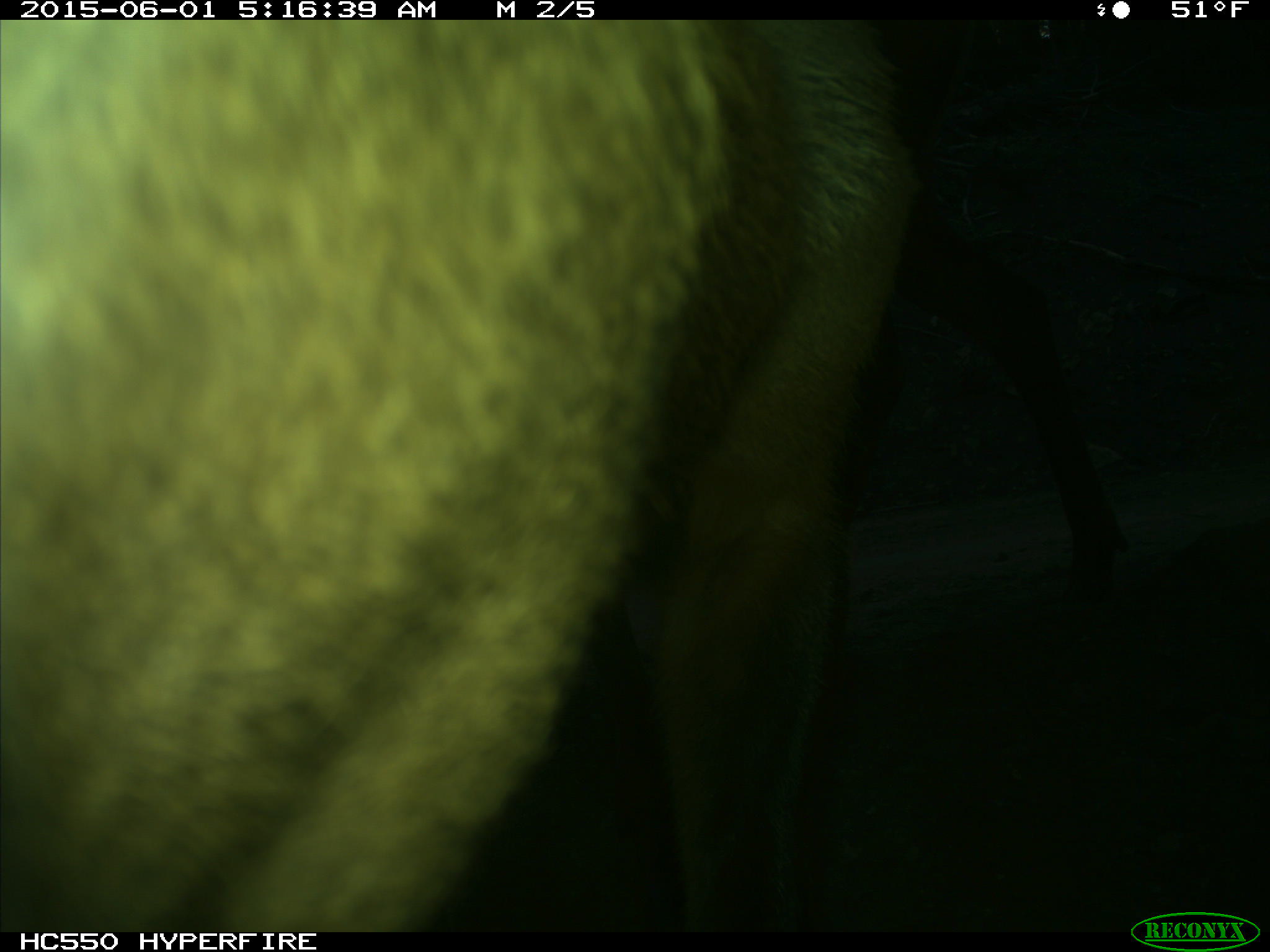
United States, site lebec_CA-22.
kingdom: Animalia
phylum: Chordata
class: Mammalia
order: Artiodactyla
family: Cervidae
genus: Cervus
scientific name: Cervus canadensis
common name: elk